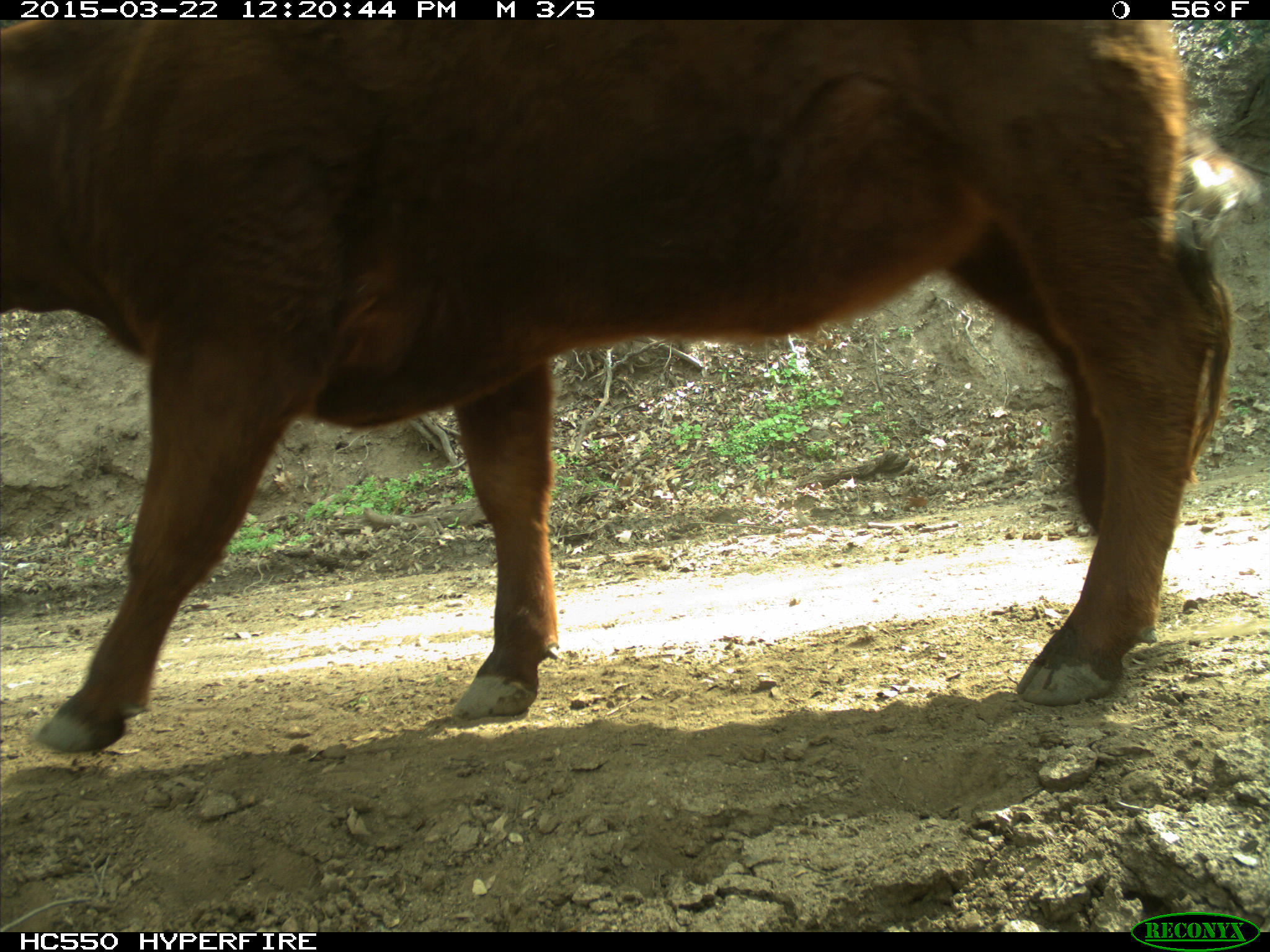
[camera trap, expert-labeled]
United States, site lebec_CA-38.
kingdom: Animalia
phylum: Chordata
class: Mammalia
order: Artiodactyla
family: Bovidae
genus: Bos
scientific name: Bos taurus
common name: domestic cow